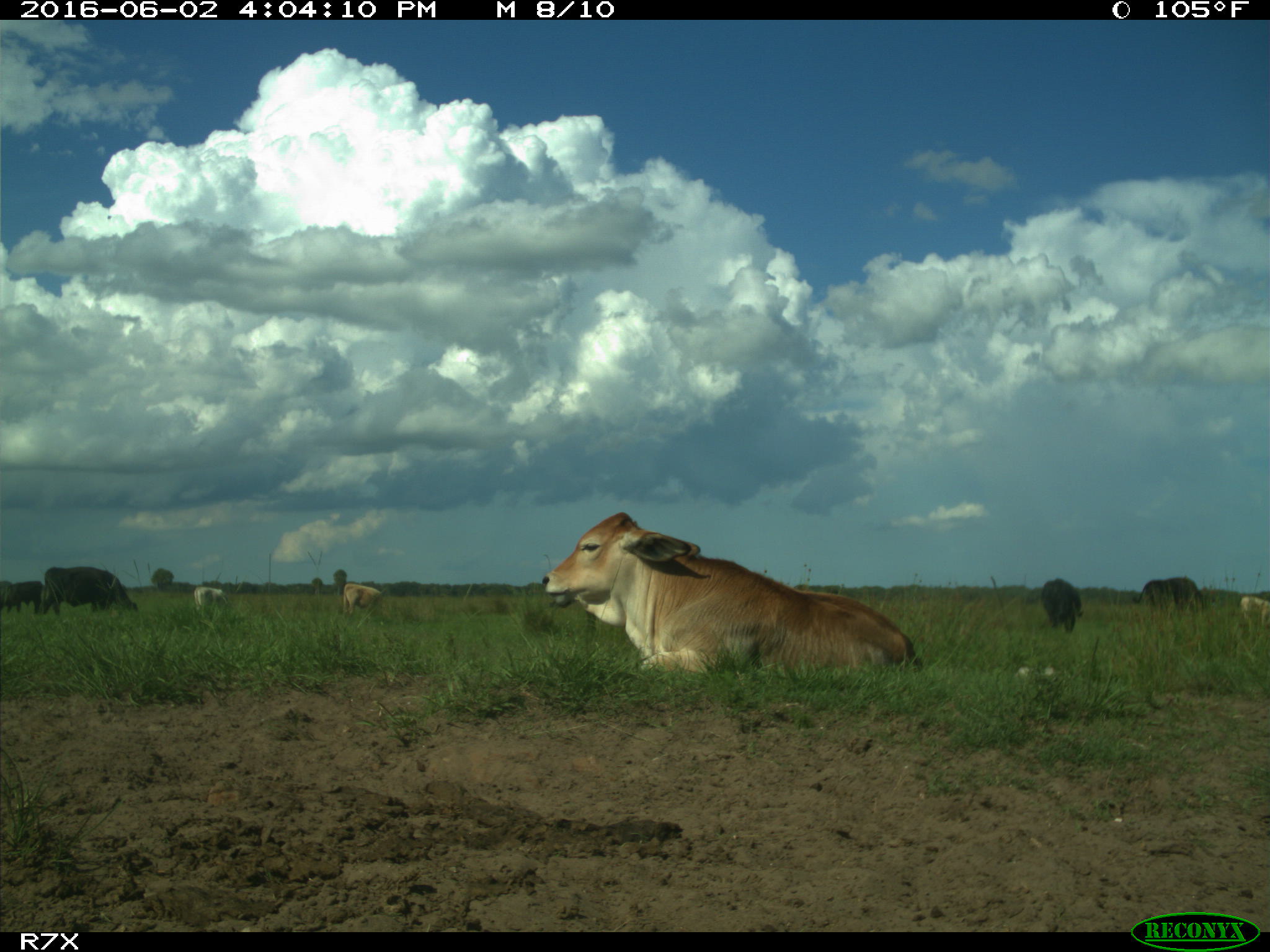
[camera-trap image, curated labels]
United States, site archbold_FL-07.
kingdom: Animalia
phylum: Chordata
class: Mammalia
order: Artiodactyla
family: Bovidae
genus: Bos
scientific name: Bos taurus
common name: domestic cow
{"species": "Bos taurus (domestic cow)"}